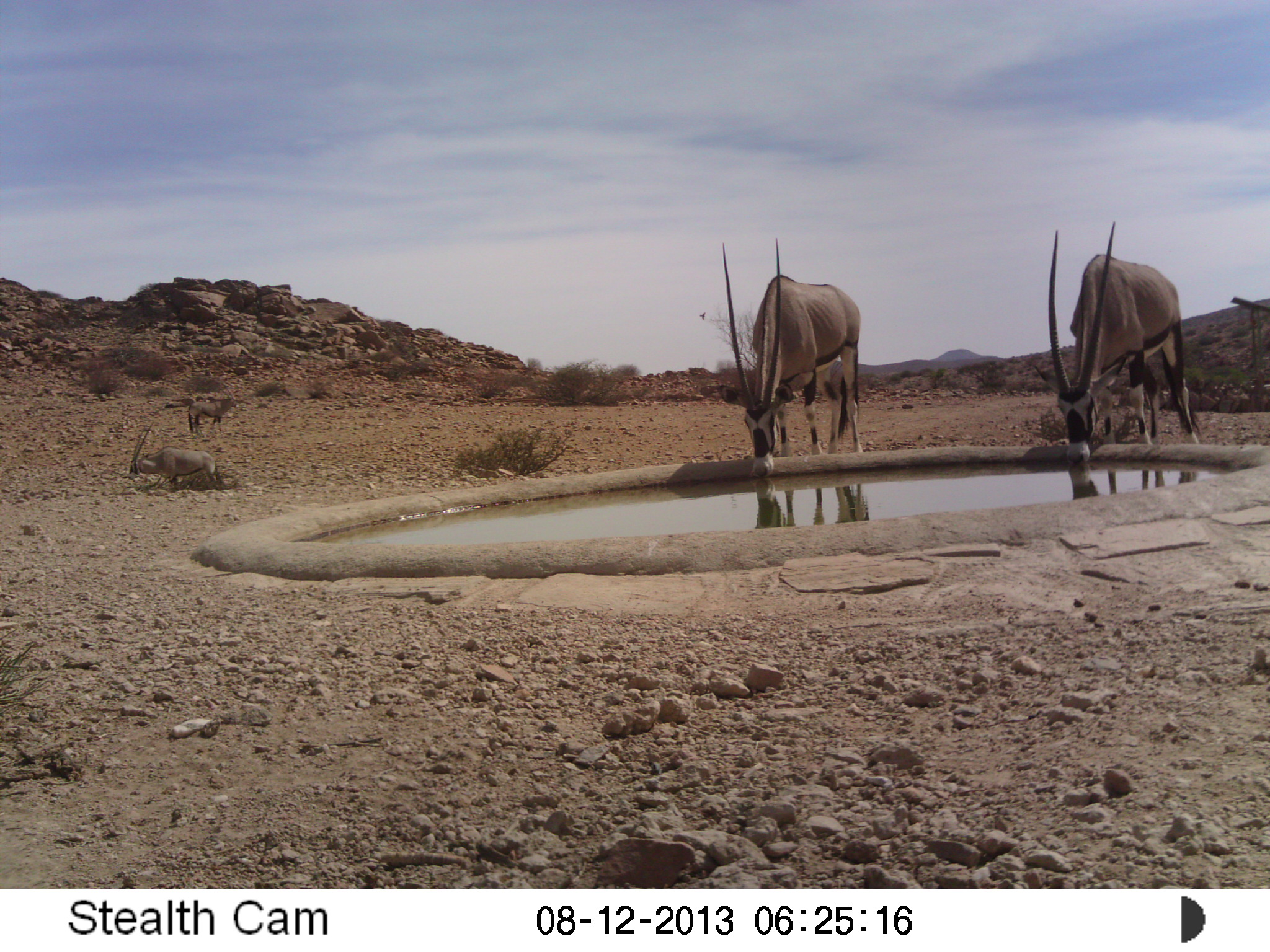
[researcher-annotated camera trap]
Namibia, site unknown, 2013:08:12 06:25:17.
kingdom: Animalia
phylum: Chordata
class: Mammalia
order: Artiodactyla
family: Bovidae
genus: Oryx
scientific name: Oryx gazella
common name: gemsbok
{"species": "Oryx gazella (gemsbok)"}